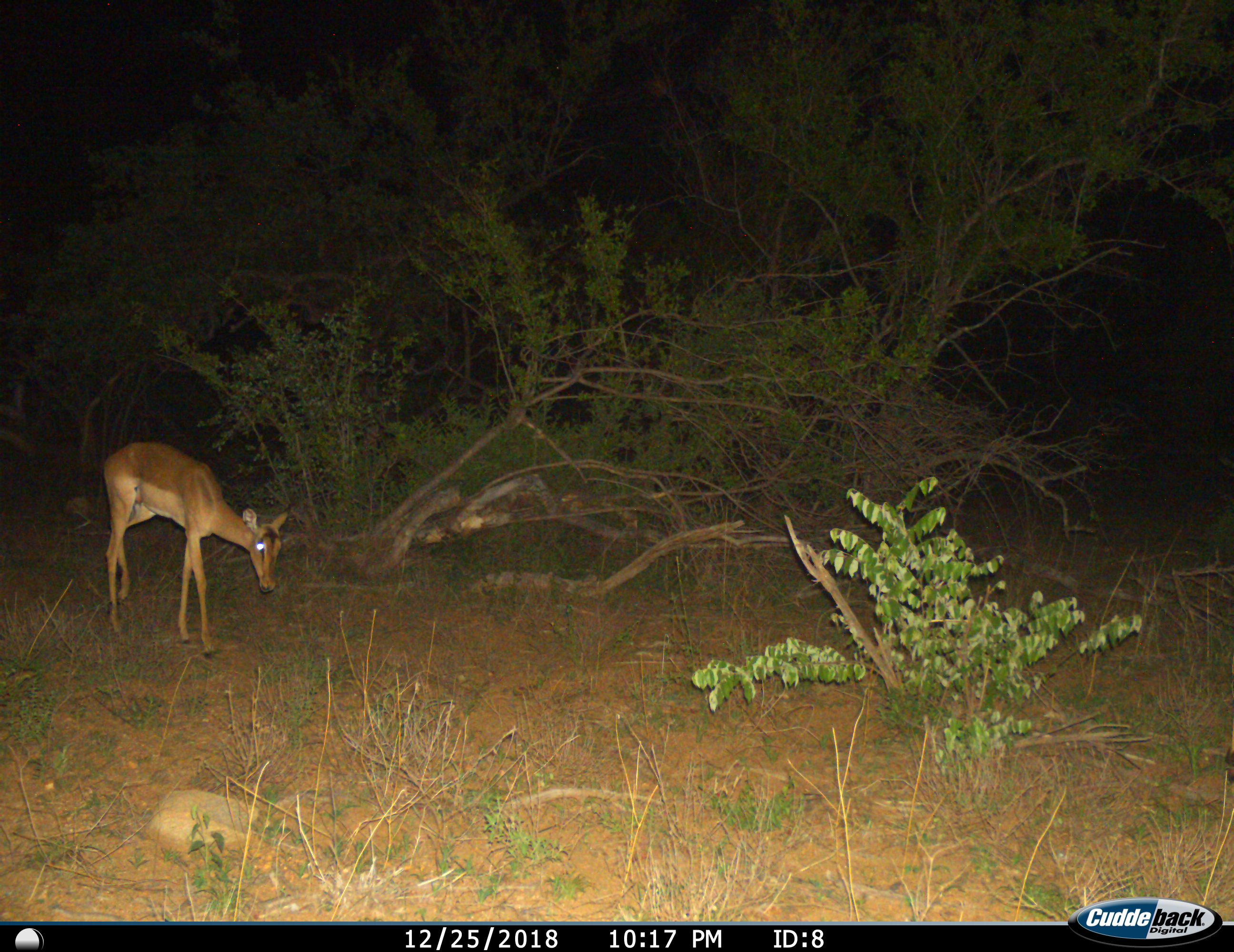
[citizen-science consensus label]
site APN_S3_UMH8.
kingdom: Animalia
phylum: Chordata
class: Mammalia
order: Artiodactyla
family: Bovidae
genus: Aepyceros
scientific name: Aepyceros melampus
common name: impala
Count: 1.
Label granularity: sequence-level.